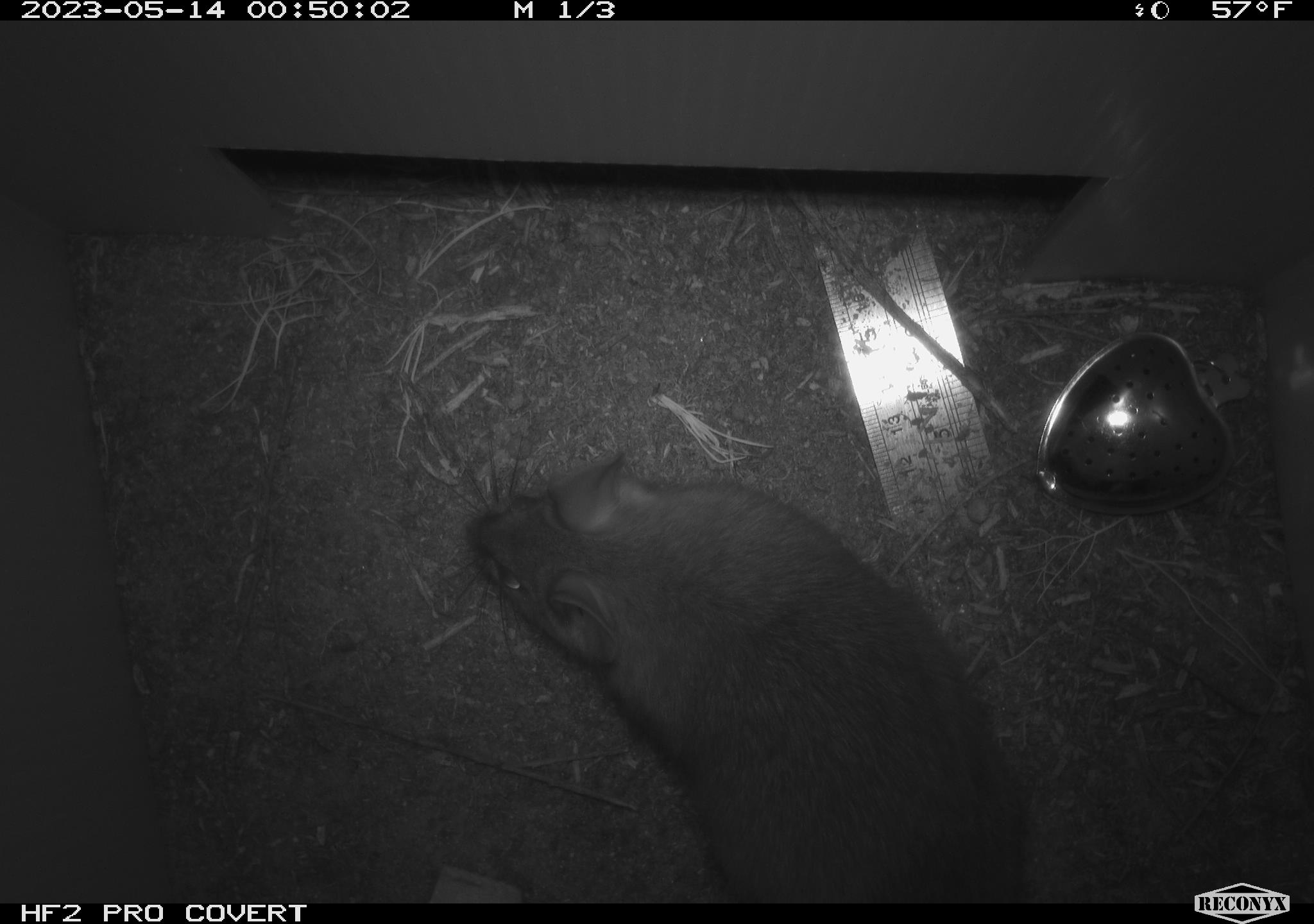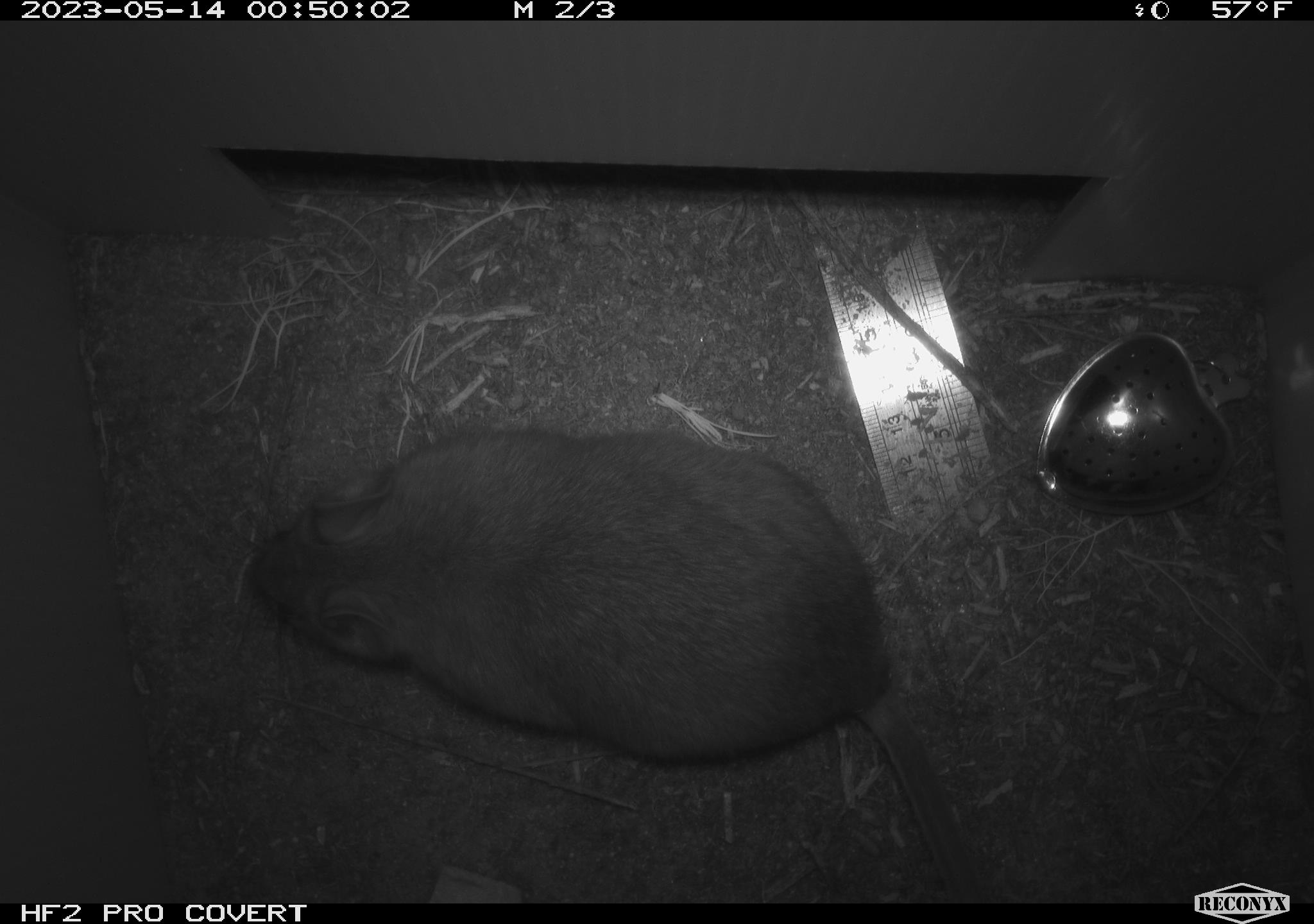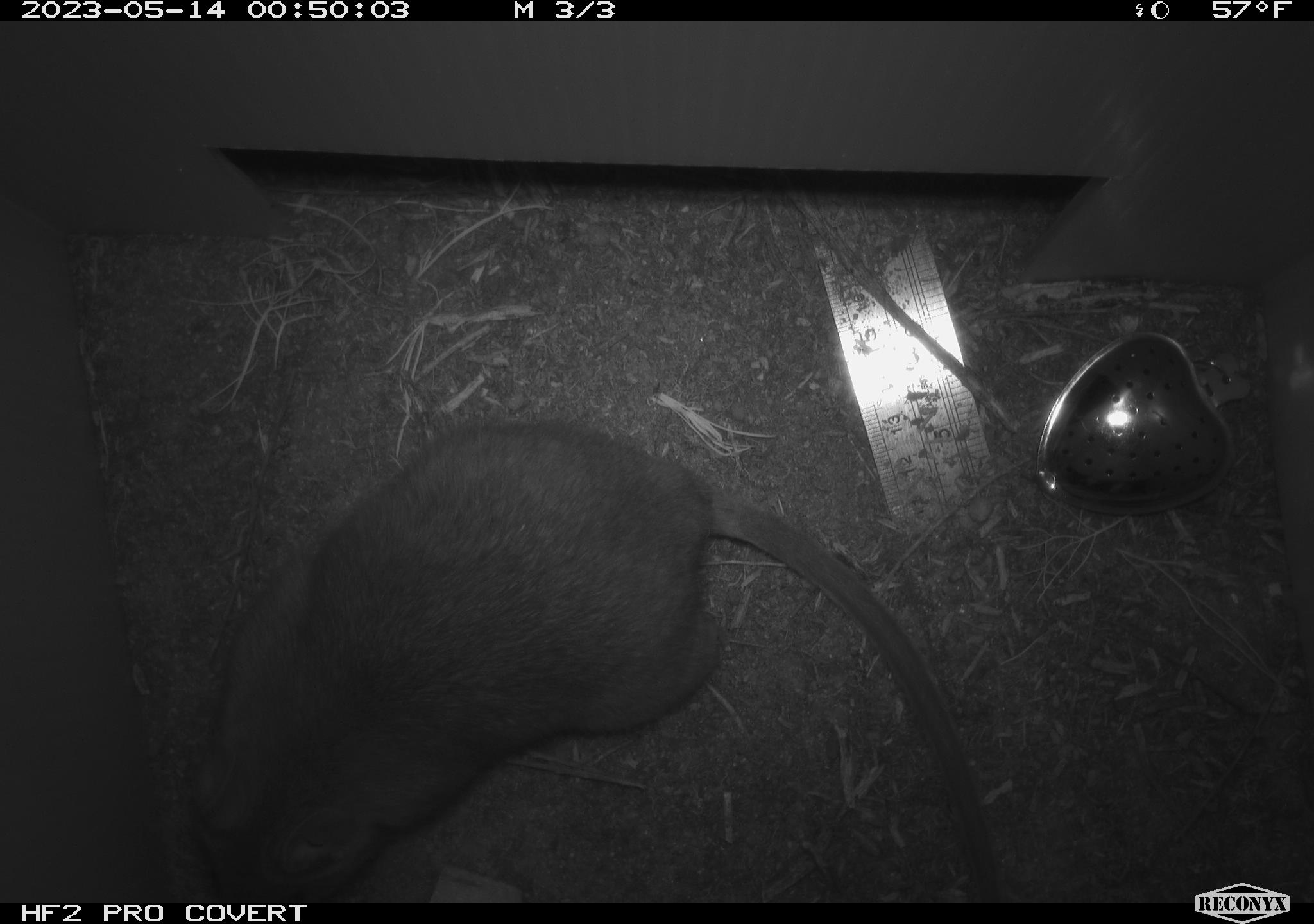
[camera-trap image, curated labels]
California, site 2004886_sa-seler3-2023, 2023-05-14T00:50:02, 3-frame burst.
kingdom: Animalia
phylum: Chordata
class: Mammalia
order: Rodentia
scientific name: Rodentia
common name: woodrat or rat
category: woodrat or rat species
Woodrat or rat species (woodrat or rat) (Rodentia).